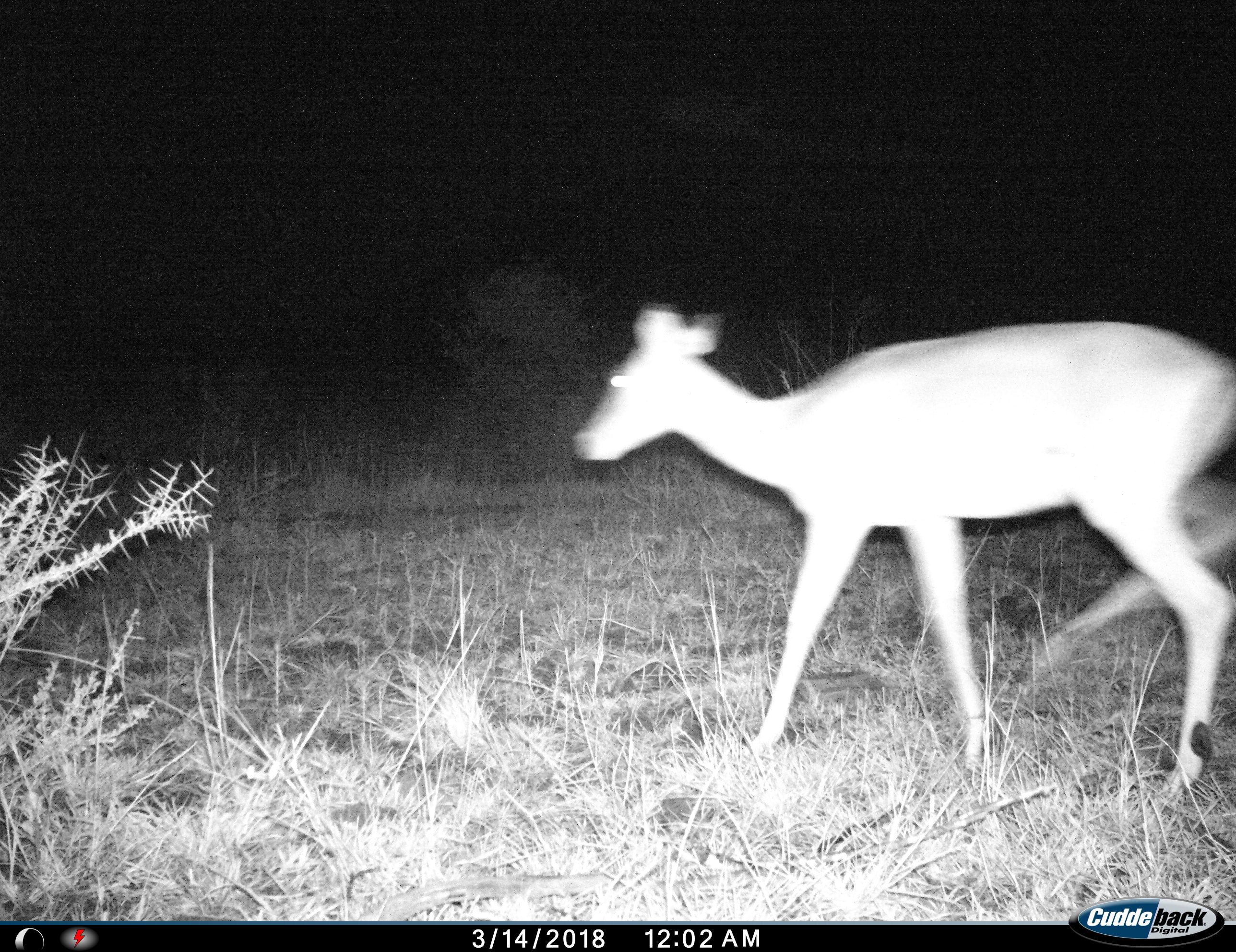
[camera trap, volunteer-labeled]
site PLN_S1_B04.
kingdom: Animalia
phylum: Chordata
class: Mammalia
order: Artiodactyla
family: Bovidae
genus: Aepyceros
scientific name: Aepyceros melampus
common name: impala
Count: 1.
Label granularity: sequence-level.